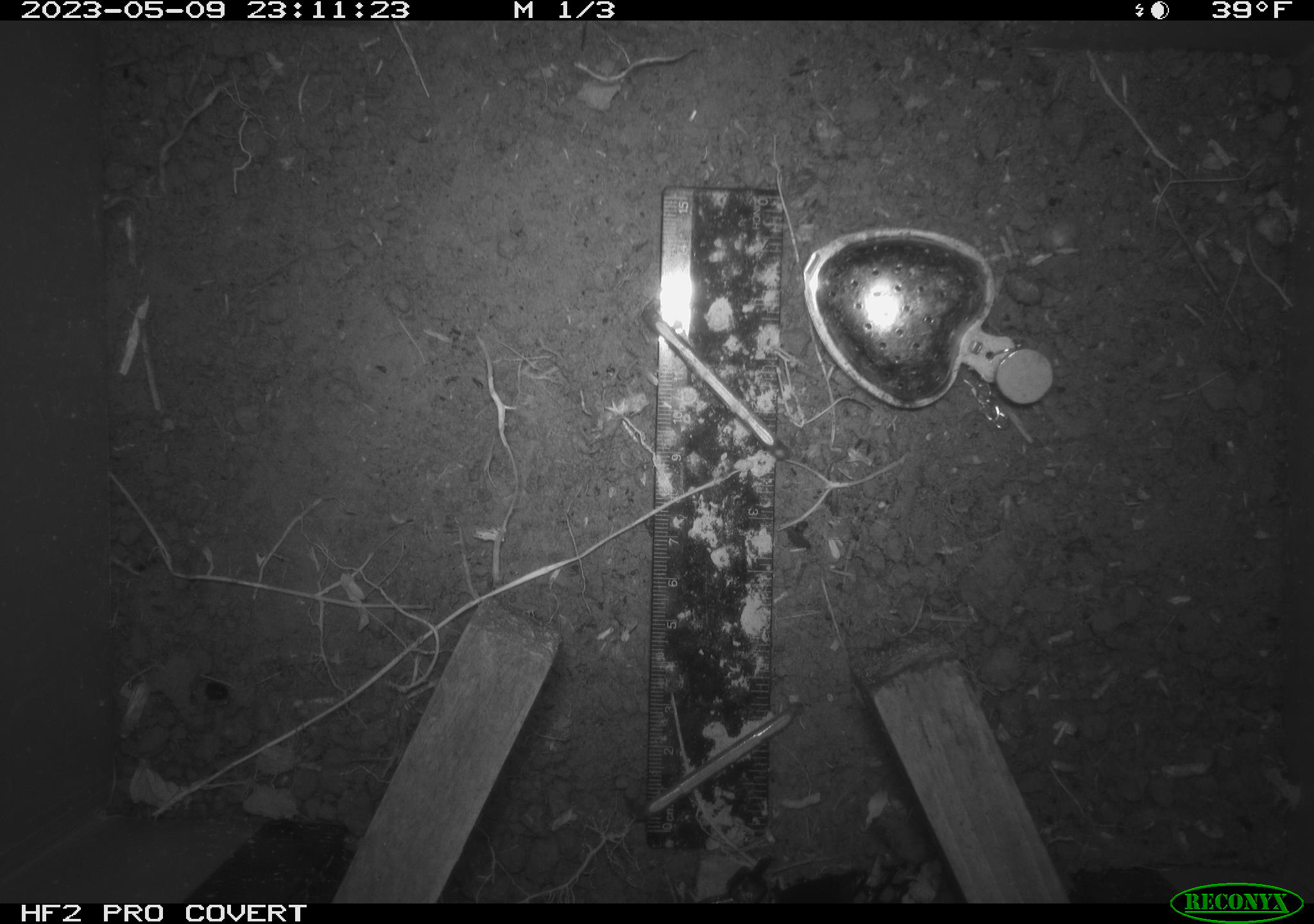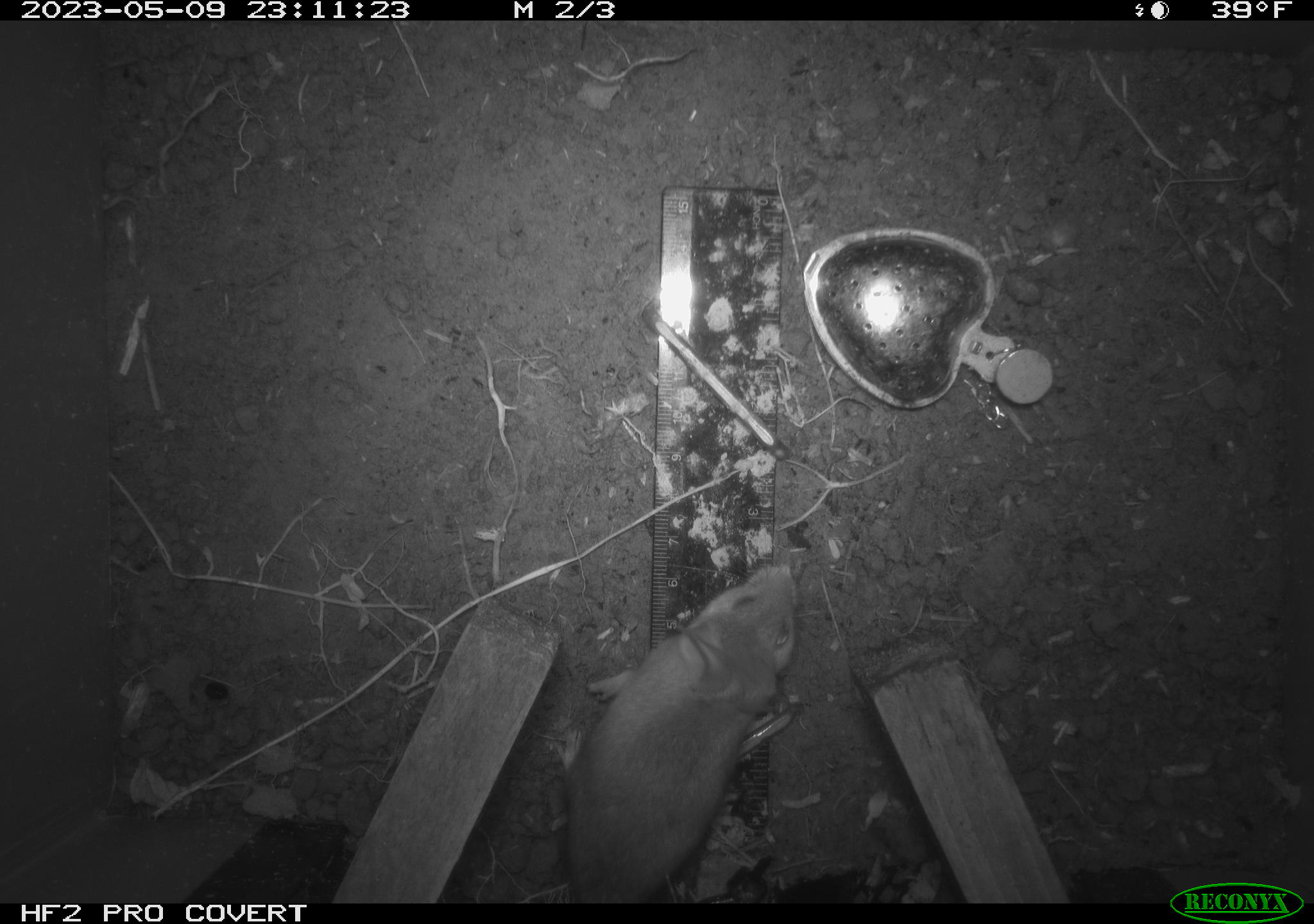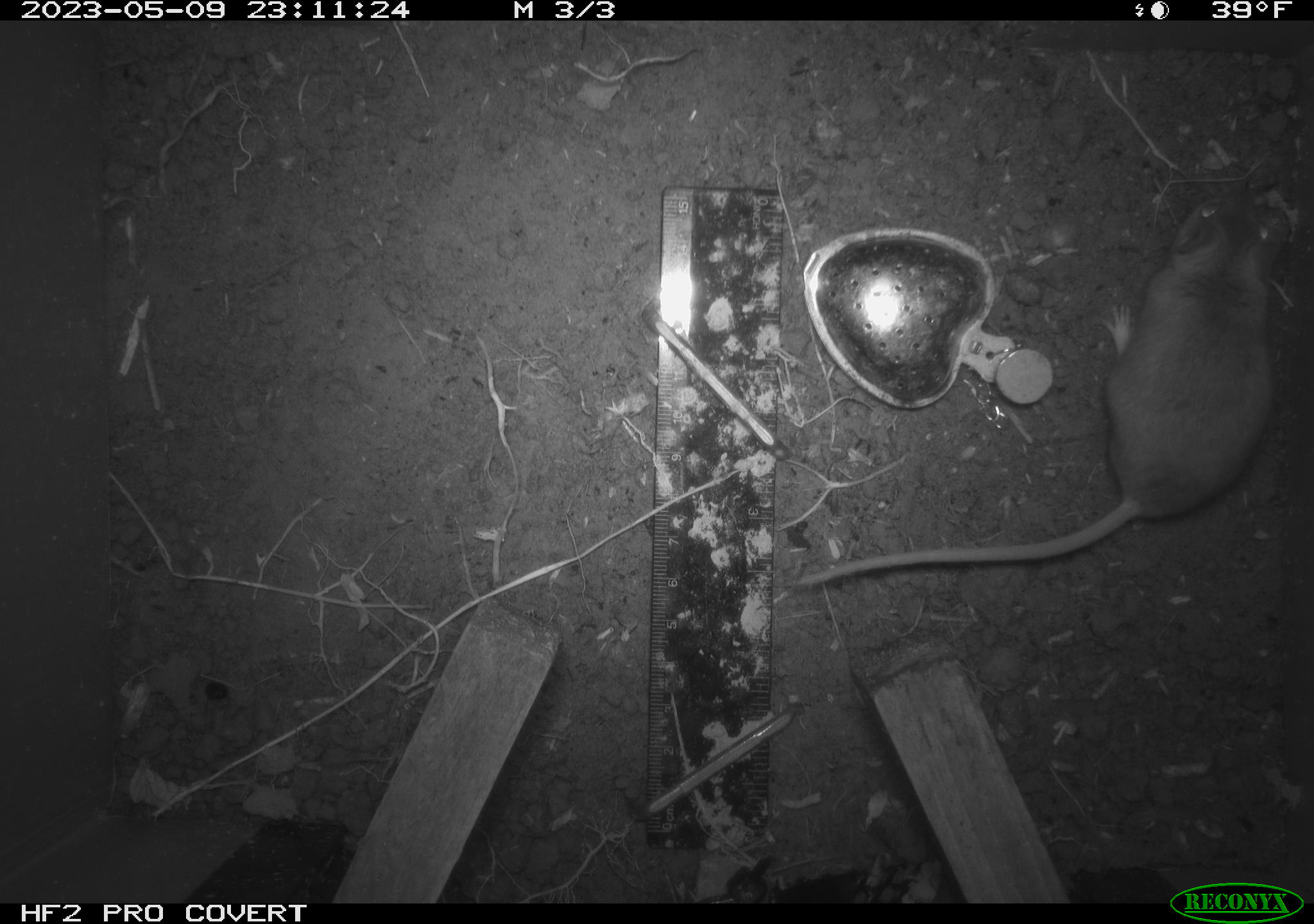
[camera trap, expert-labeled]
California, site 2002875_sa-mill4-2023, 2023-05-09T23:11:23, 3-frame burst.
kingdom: Animalia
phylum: Chordata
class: Mammalia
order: Rodentia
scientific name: Rodentia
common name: mouse species